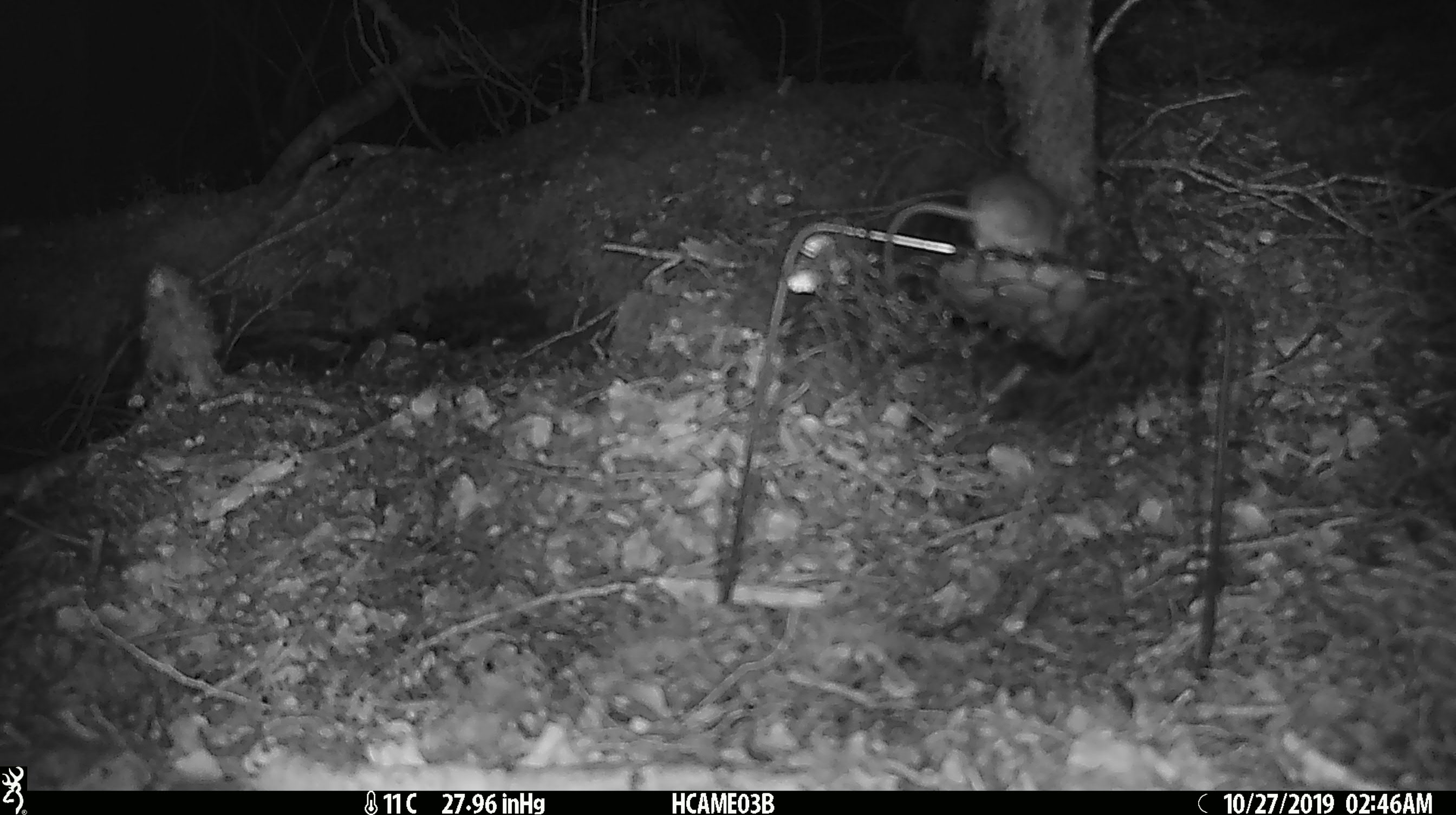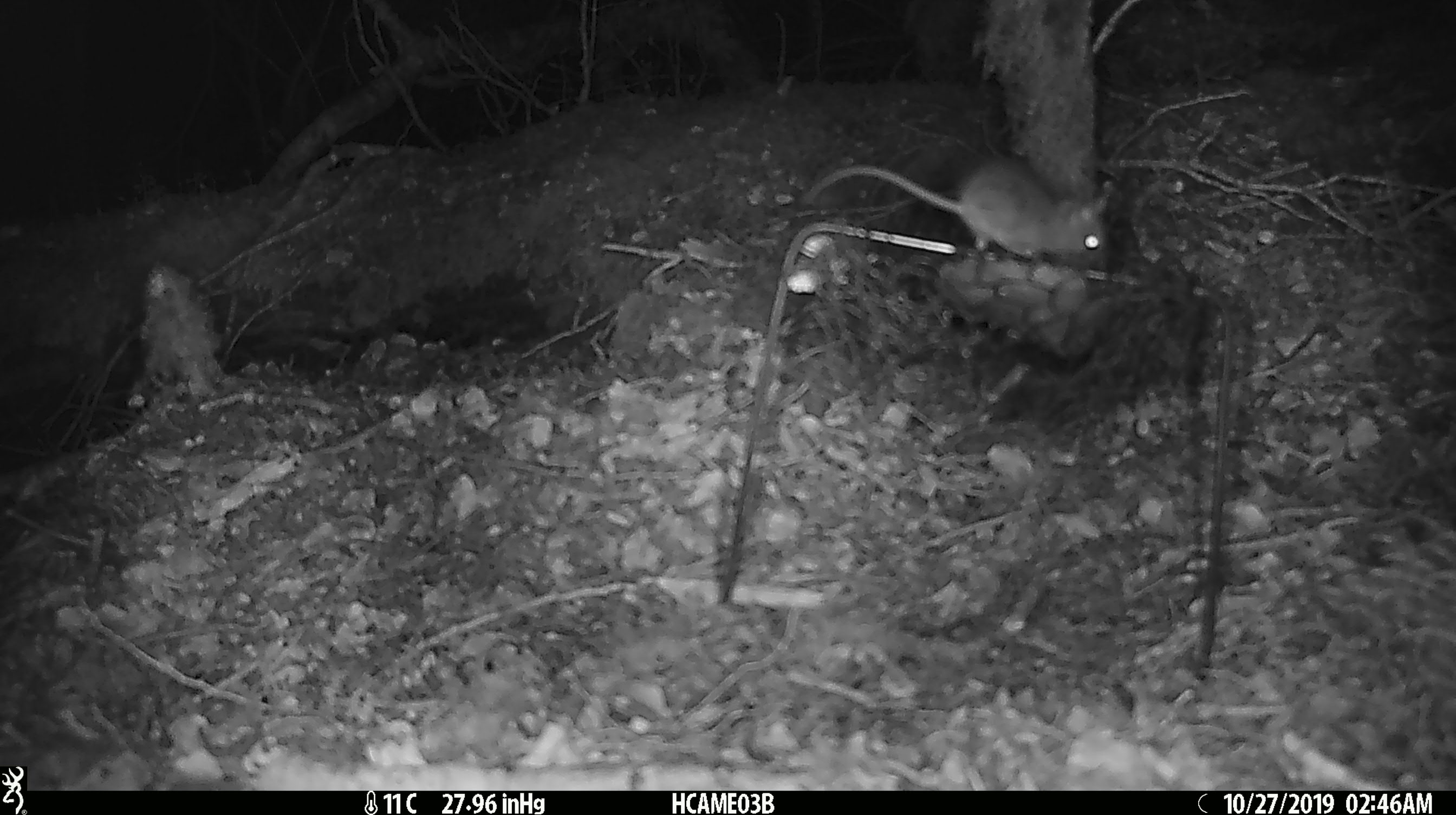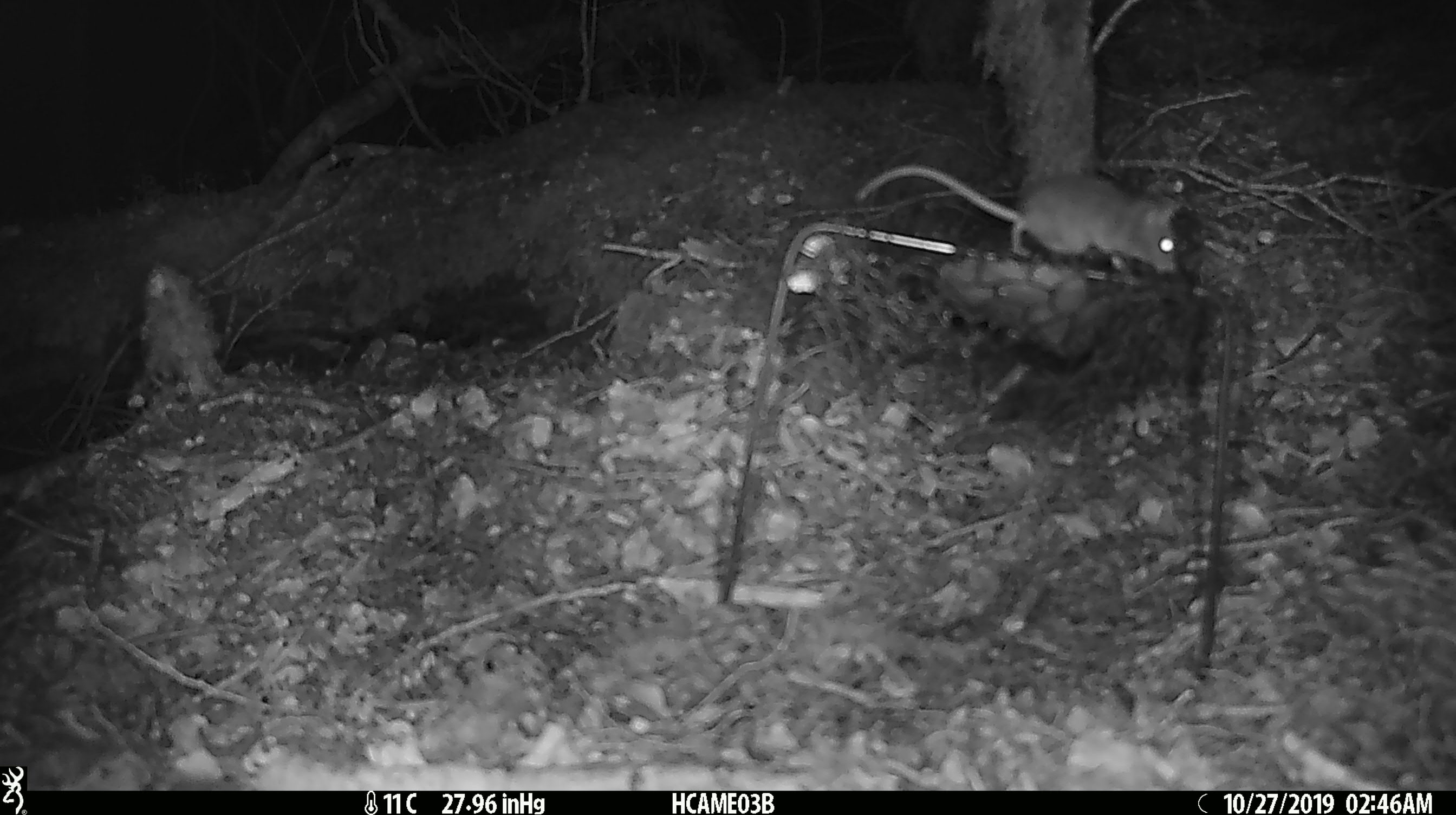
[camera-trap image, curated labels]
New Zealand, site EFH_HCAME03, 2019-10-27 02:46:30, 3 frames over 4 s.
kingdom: Animalia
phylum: Chordata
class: Mammalia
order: Rodentia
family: Muridae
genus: Mus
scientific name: Mus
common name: mouse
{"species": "mouse (Mus)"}